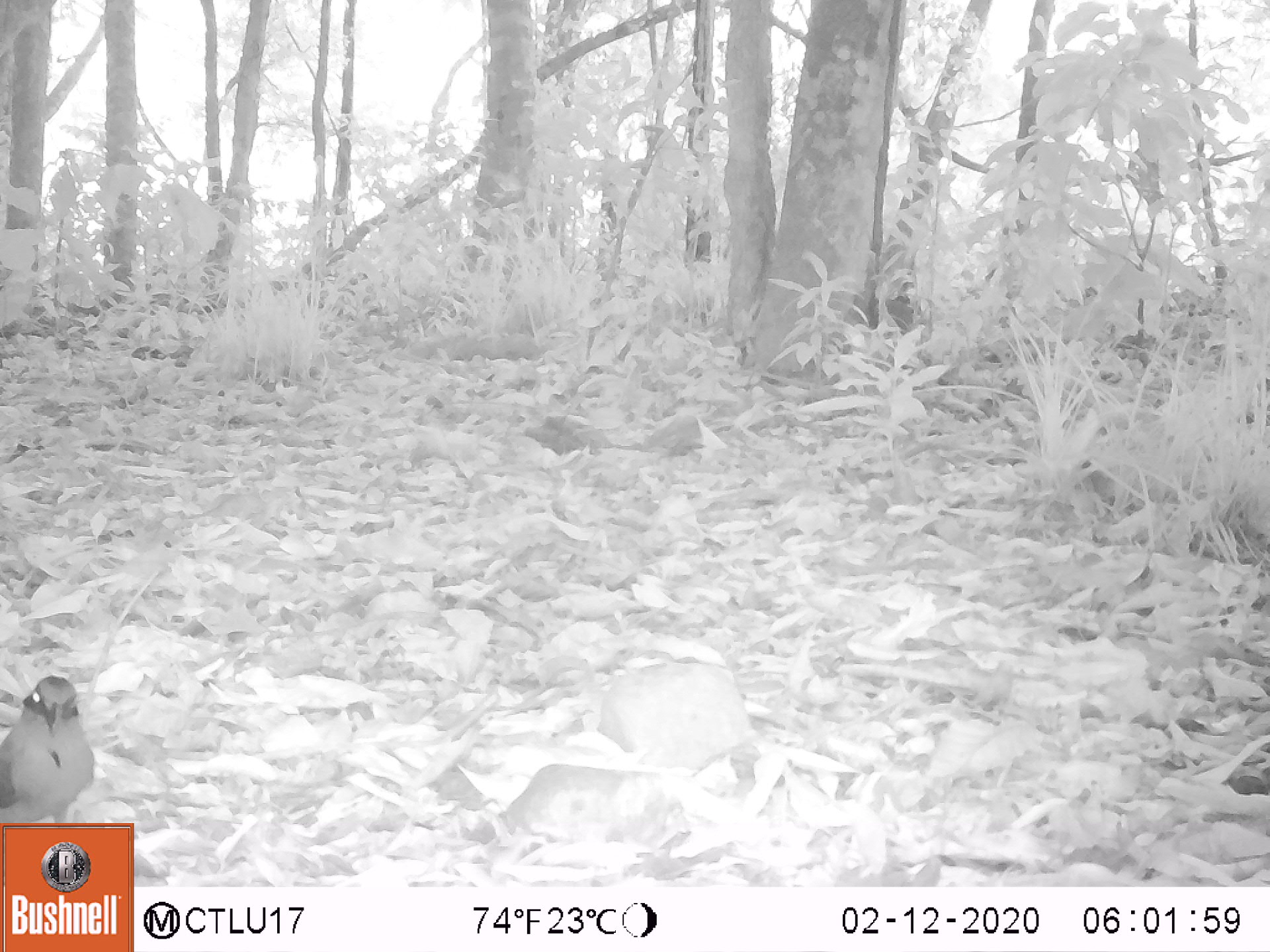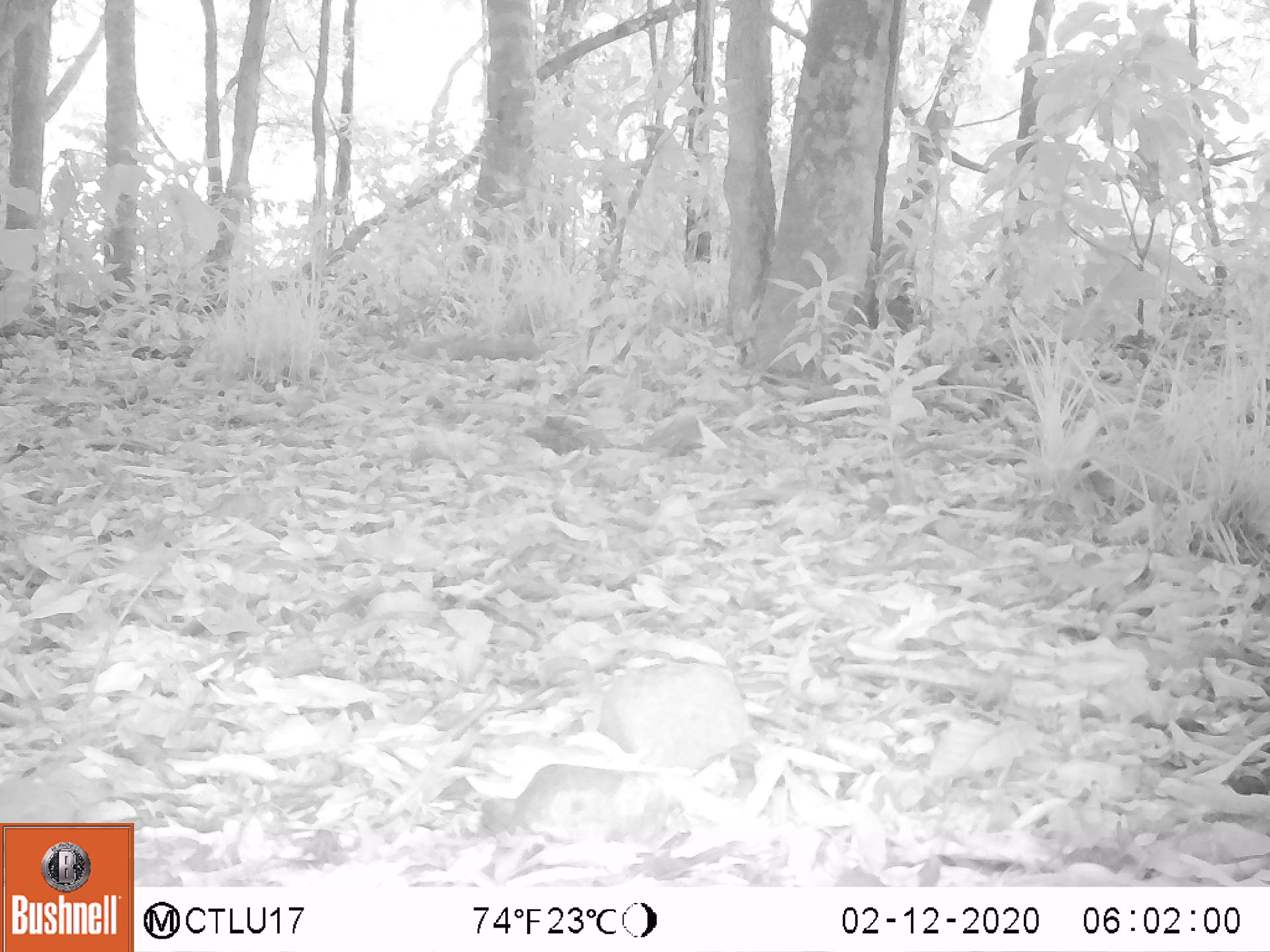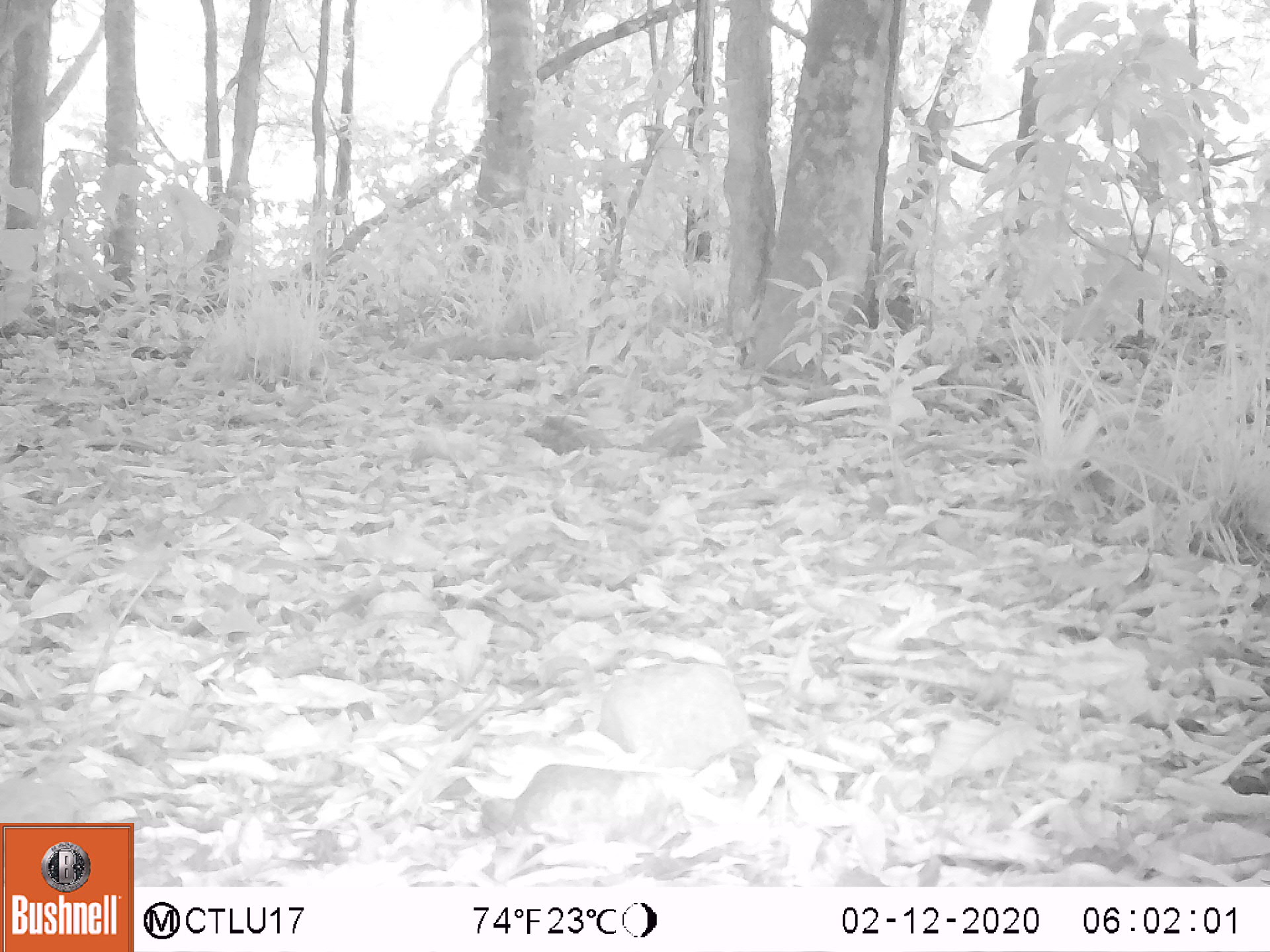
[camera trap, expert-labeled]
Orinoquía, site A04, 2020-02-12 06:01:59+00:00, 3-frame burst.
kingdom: Animalia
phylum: Chordata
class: Aves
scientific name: Aves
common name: bird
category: unknown bird